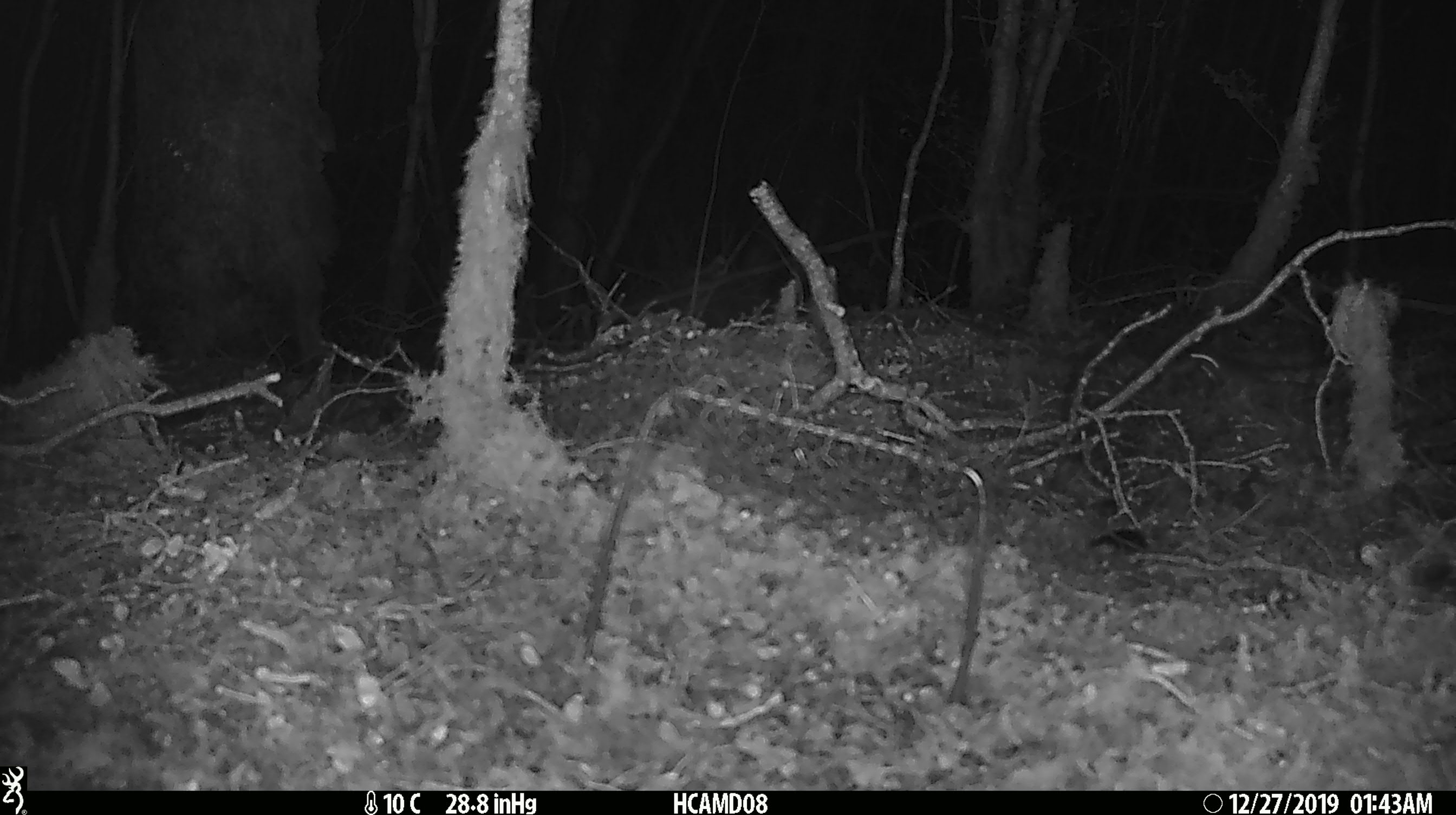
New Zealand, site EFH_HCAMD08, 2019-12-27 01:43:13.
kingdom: Animalia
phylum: Chordata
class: Mammalia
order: Rodentia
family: Muridae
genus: Mus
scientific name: Mus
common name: mouse